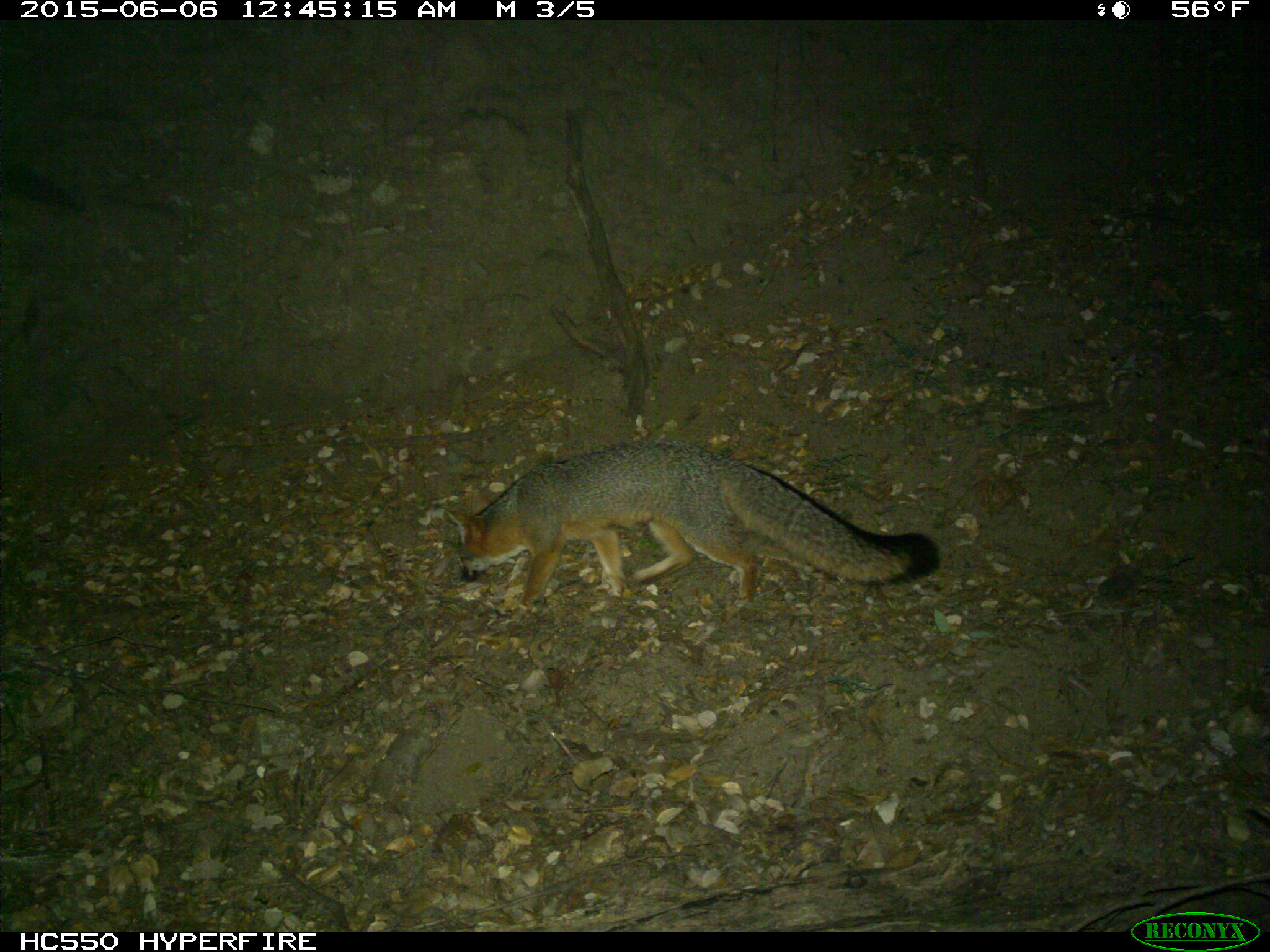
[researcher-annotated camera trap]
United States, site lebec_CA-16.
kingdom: Animalia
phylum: Chordata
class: Mammalia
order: Carnivora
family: Canidae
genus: Urocyon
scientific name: Urocyon cinereoargenteus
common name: gray fox